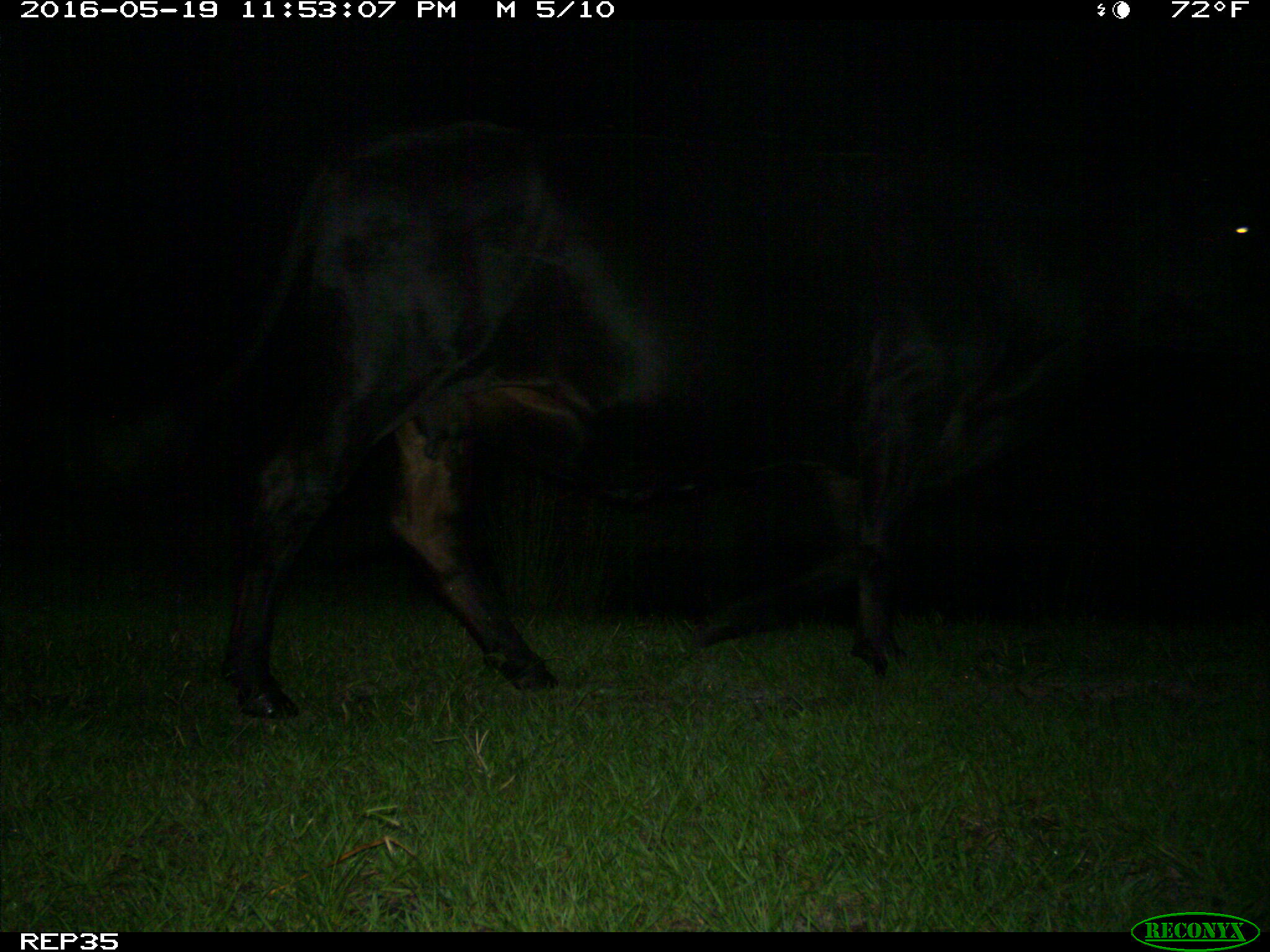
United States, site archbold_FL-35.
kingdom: Animalia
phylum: Chordata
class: Mammalia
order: Artiodactyla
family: Bovidae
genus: Bos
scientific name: Bos taurus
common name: domestic cow